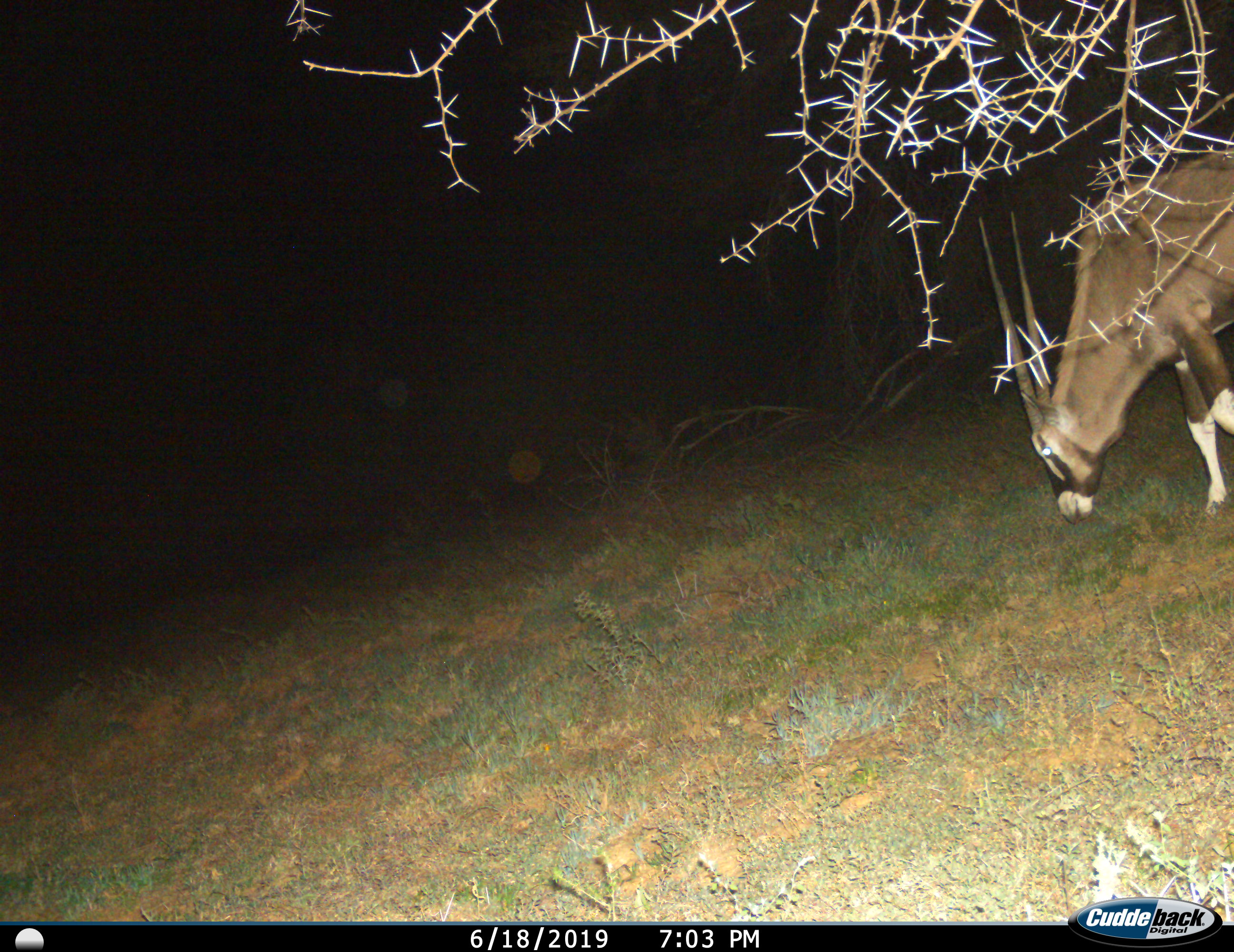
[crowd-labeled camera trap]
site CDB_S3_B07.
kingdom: Animalia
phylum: Chordata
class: Mammalia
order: Artiodactyla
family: Bovidae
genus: Oryx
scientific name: Oryx gazella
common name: gemsbok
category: oryx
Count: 1.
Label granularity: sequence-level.